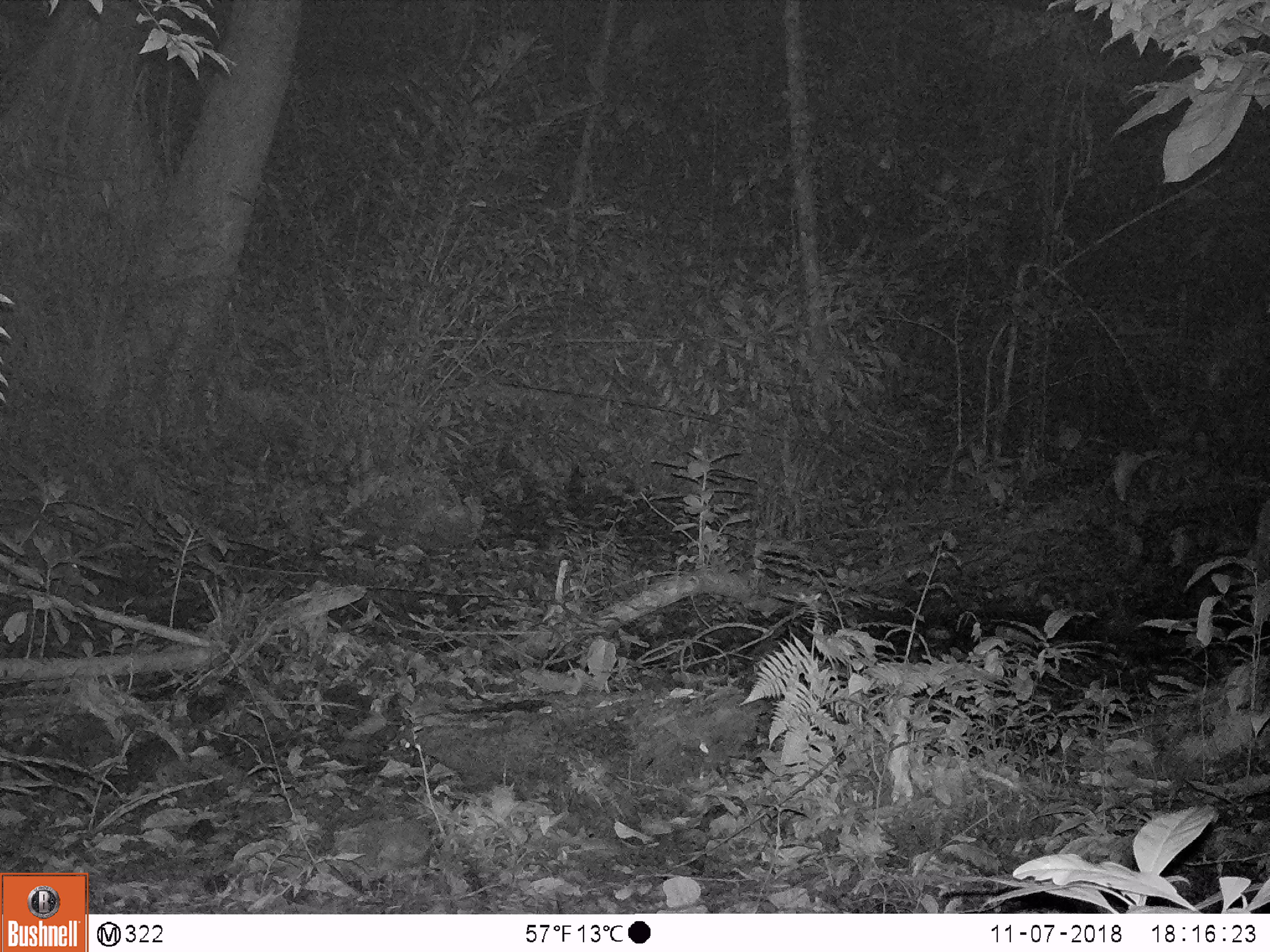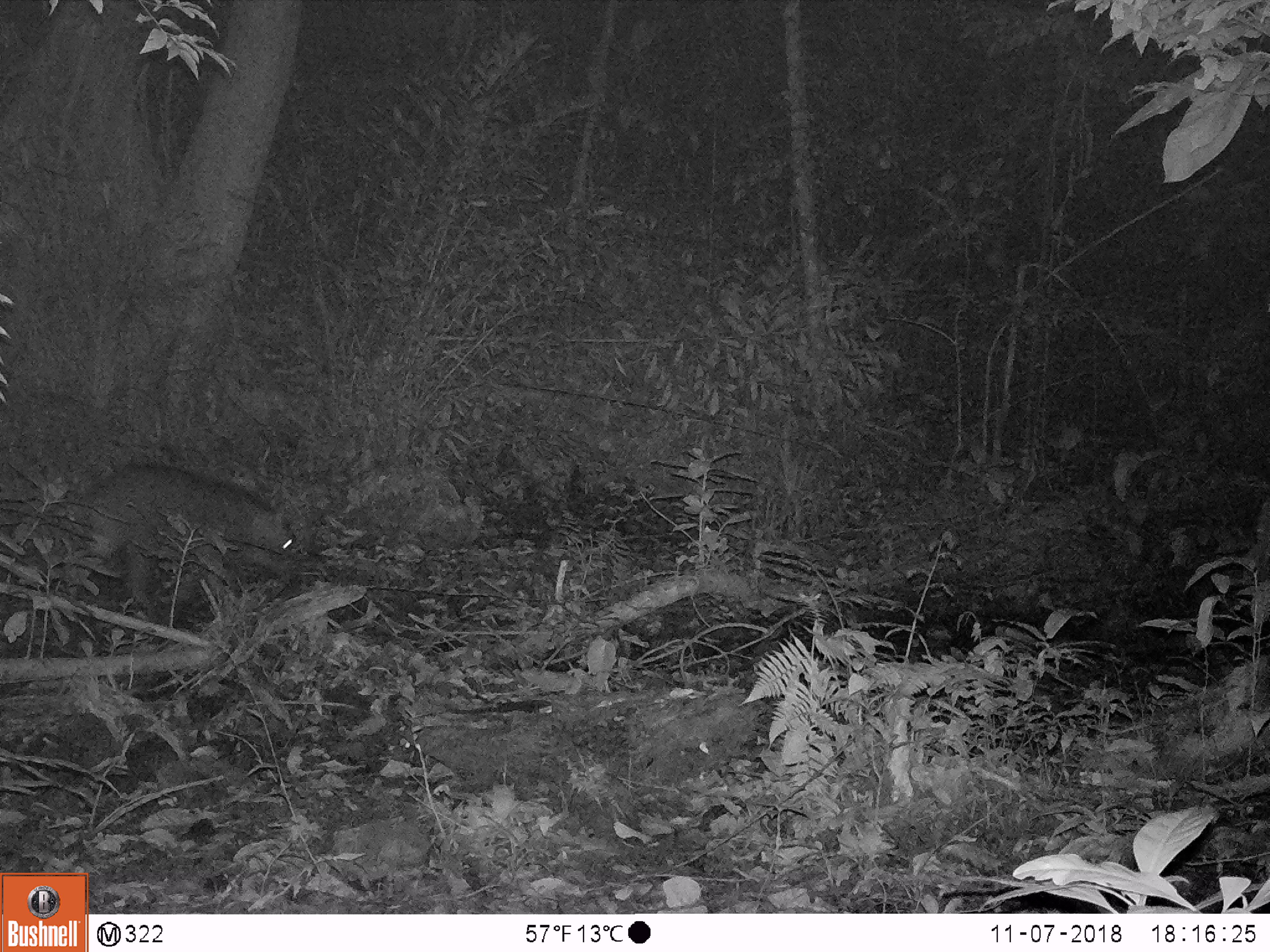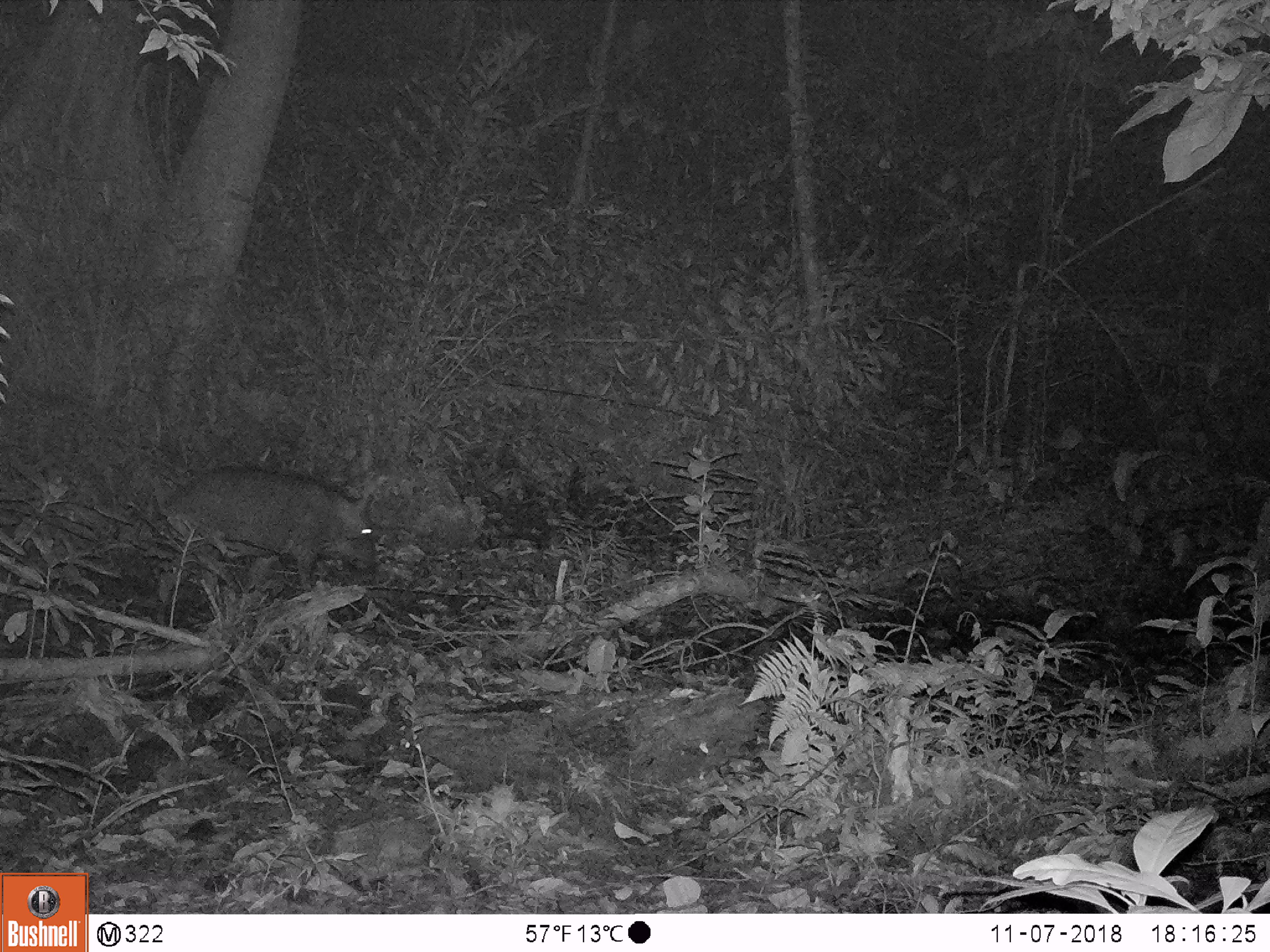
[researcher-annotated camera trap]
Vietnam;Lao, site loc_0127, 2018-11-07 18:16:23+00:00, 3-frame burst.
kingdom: Animalia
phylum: Chordata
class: Mammalia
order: Artiodactyla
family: Suidae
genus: Sus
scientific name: Sus scrofa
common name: eurasian wild pig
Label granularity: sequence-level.